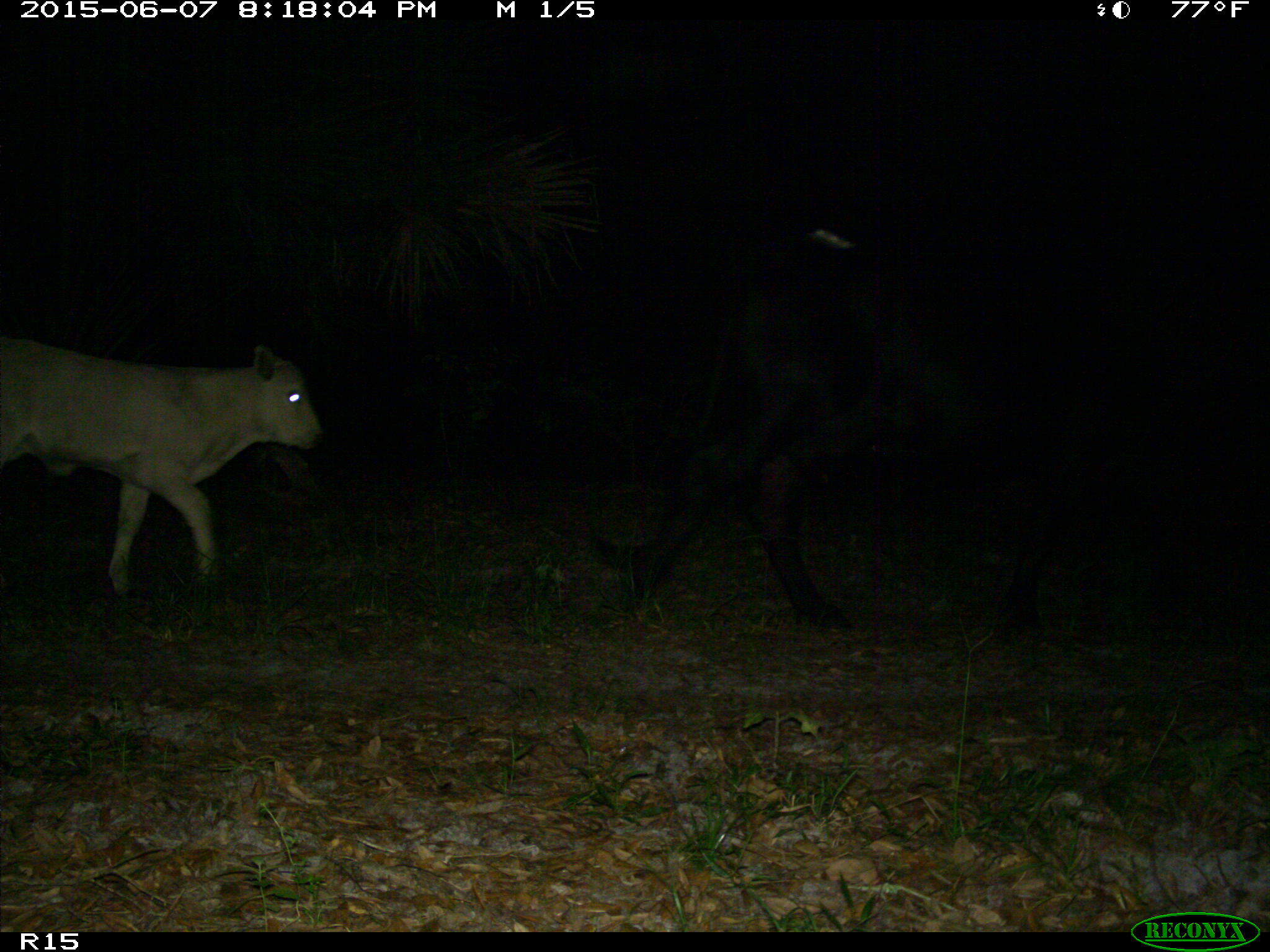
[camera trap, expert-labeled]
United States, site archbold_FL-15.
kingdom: Animalia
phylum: Chordata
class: Mammalia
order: Artiodactyla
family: Bovidae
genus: Bos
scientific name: Bos taurus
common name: domestic cow